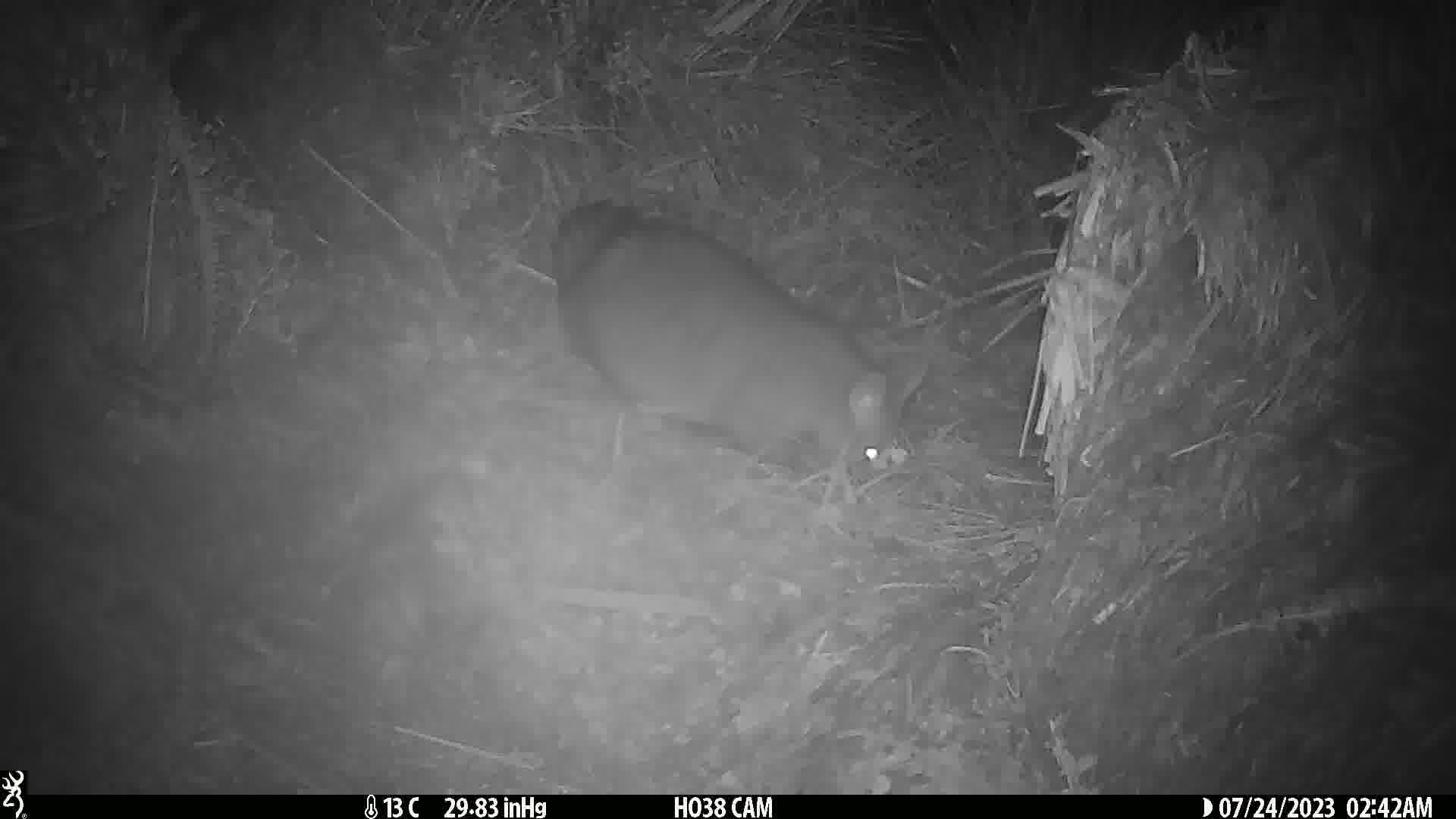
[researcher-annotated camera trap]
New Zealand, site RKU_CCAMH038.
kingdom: Animalia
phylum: Chordata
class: Mammalia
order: Diprotodontia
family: Phalangeridae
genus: Trichosurus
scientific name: Trichosurus vulpecula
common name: common brushtail possum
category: possum